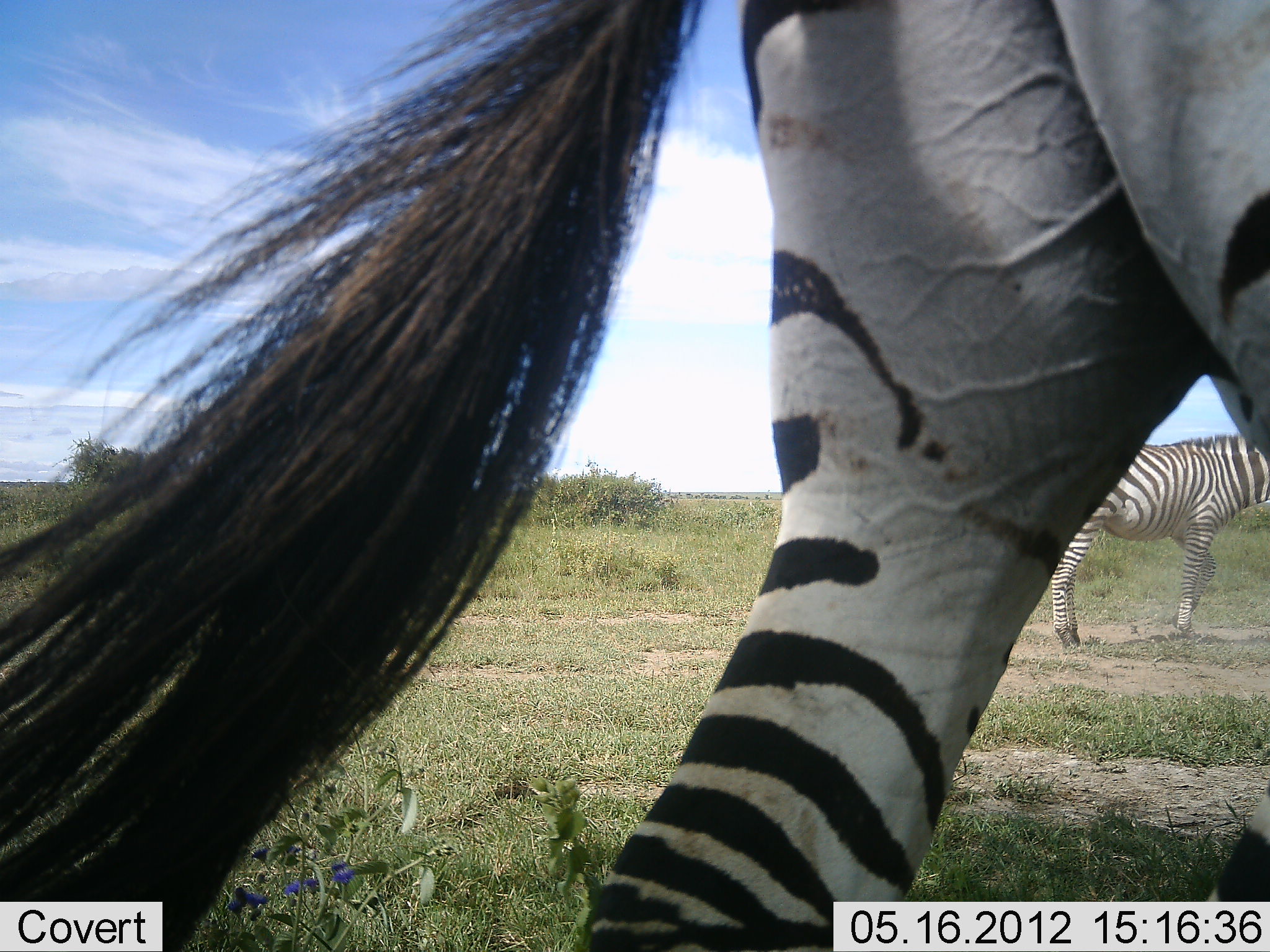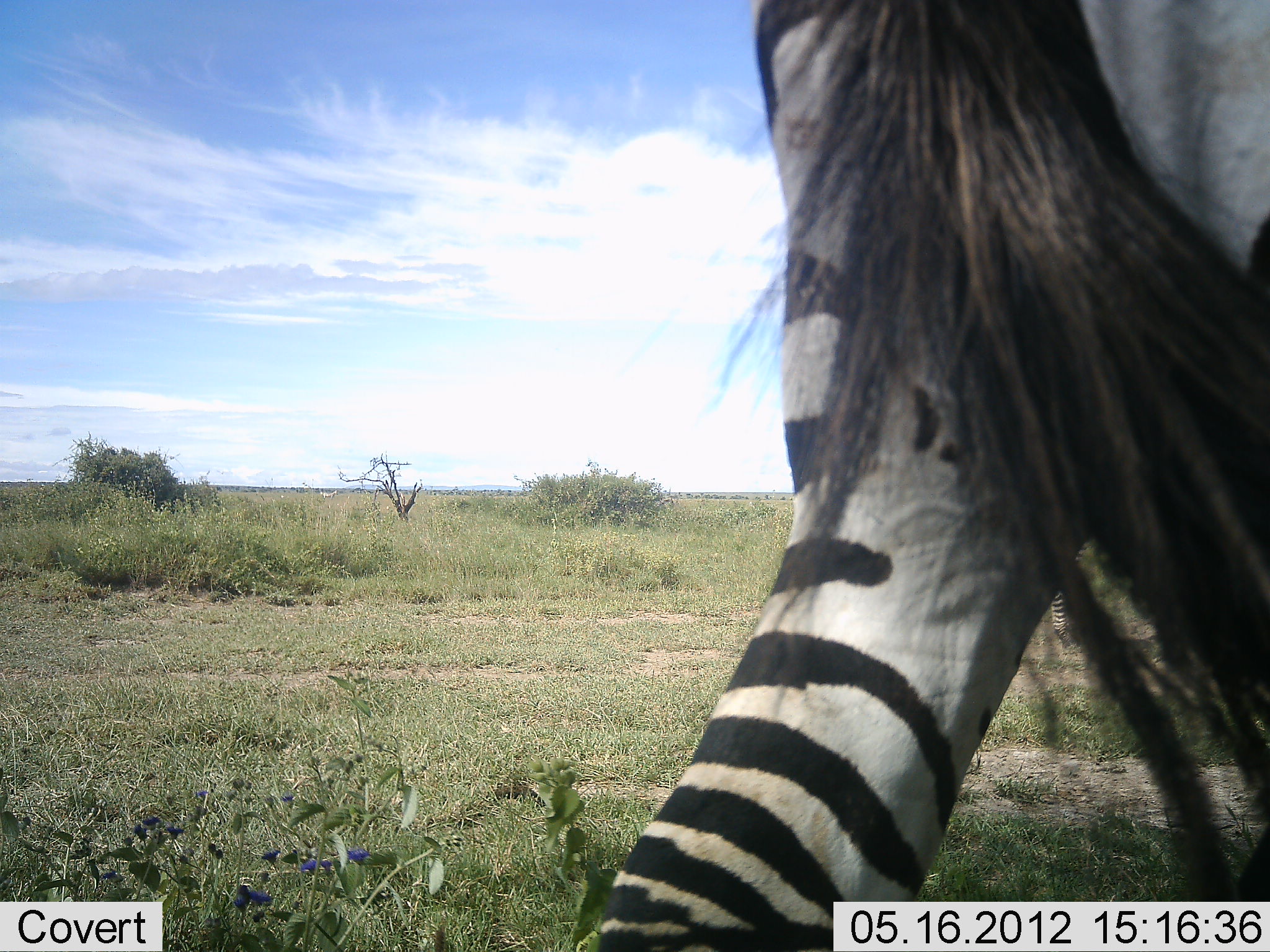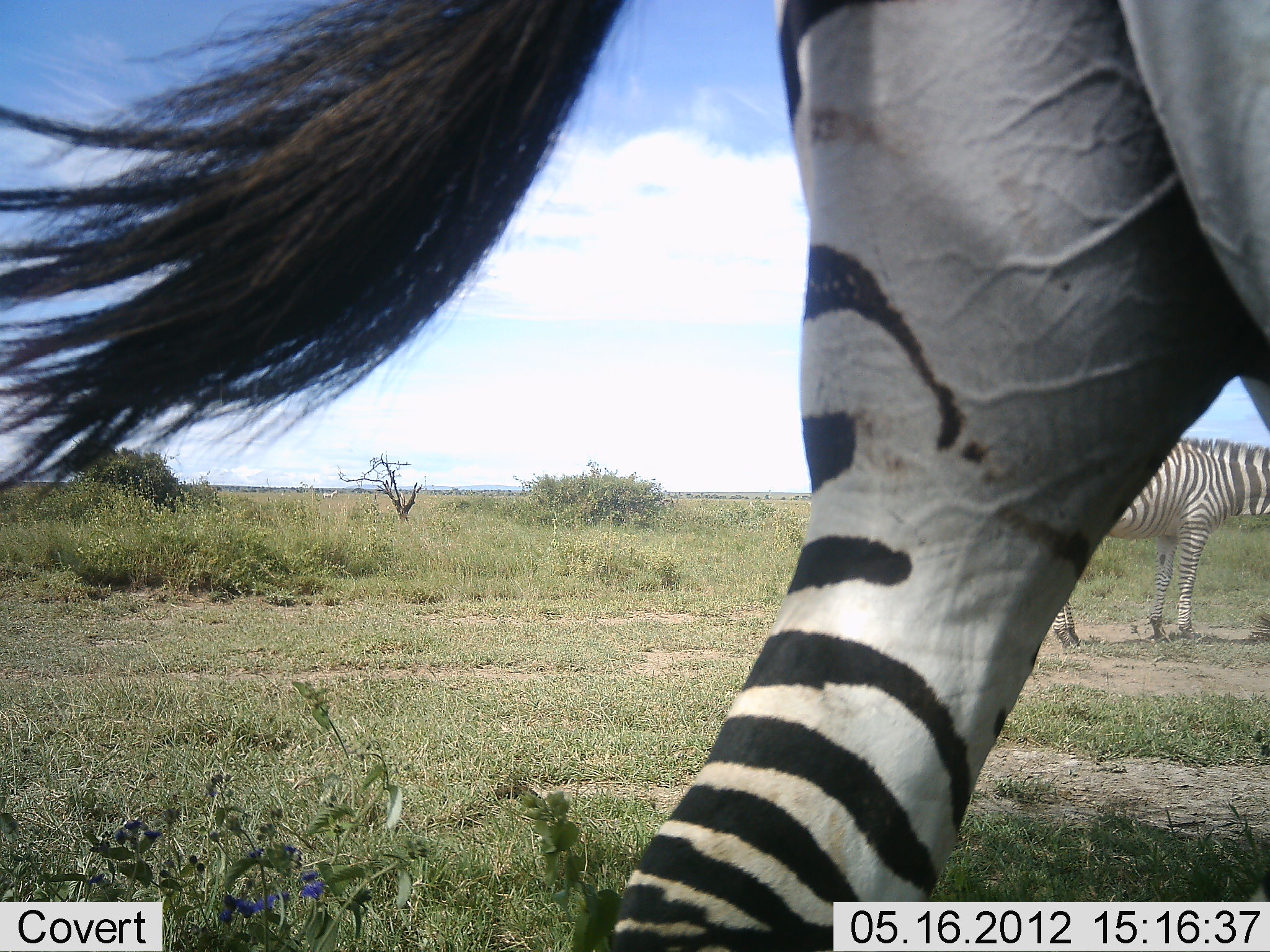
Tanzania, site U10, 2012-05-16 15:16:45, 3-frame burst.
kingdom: Animalia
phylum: Chordata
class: Mammalia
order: Perissodactyla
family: Equidae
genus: Equus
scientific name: Equus quagga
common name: plains zebra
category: zebra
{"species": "zebra (plains zebra) (Equus quagga)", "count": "2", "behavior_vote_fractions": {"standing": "80%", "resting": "0%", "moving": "20%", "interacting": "0%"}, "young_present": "0%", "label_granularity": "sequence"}